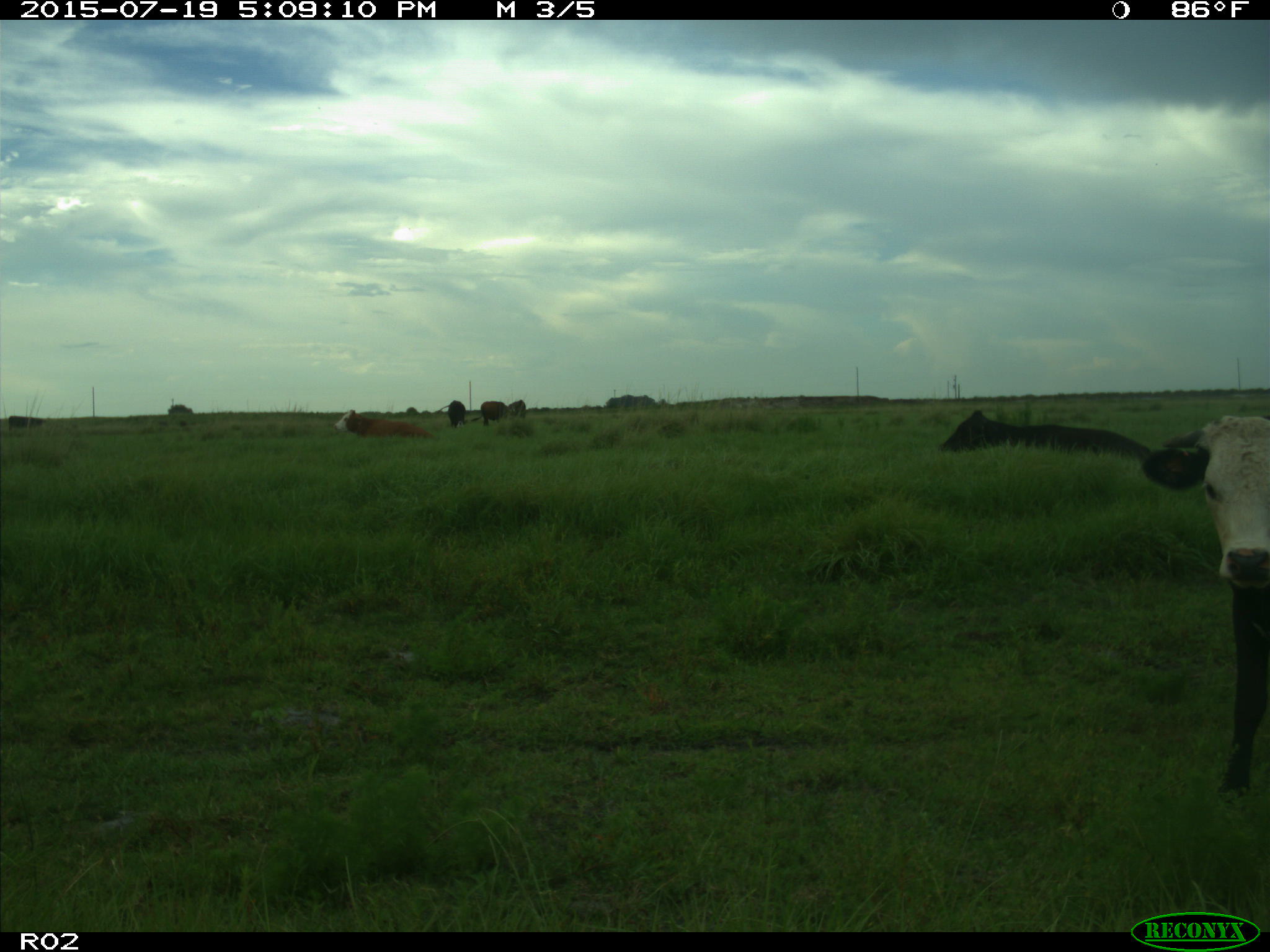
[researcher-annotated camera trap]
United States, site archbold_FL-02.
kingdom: Animalia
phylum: Chordata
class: Mammalia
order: Artiodactyla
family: Bovidae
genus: Bos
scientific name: Bos taurus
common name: domestic cow